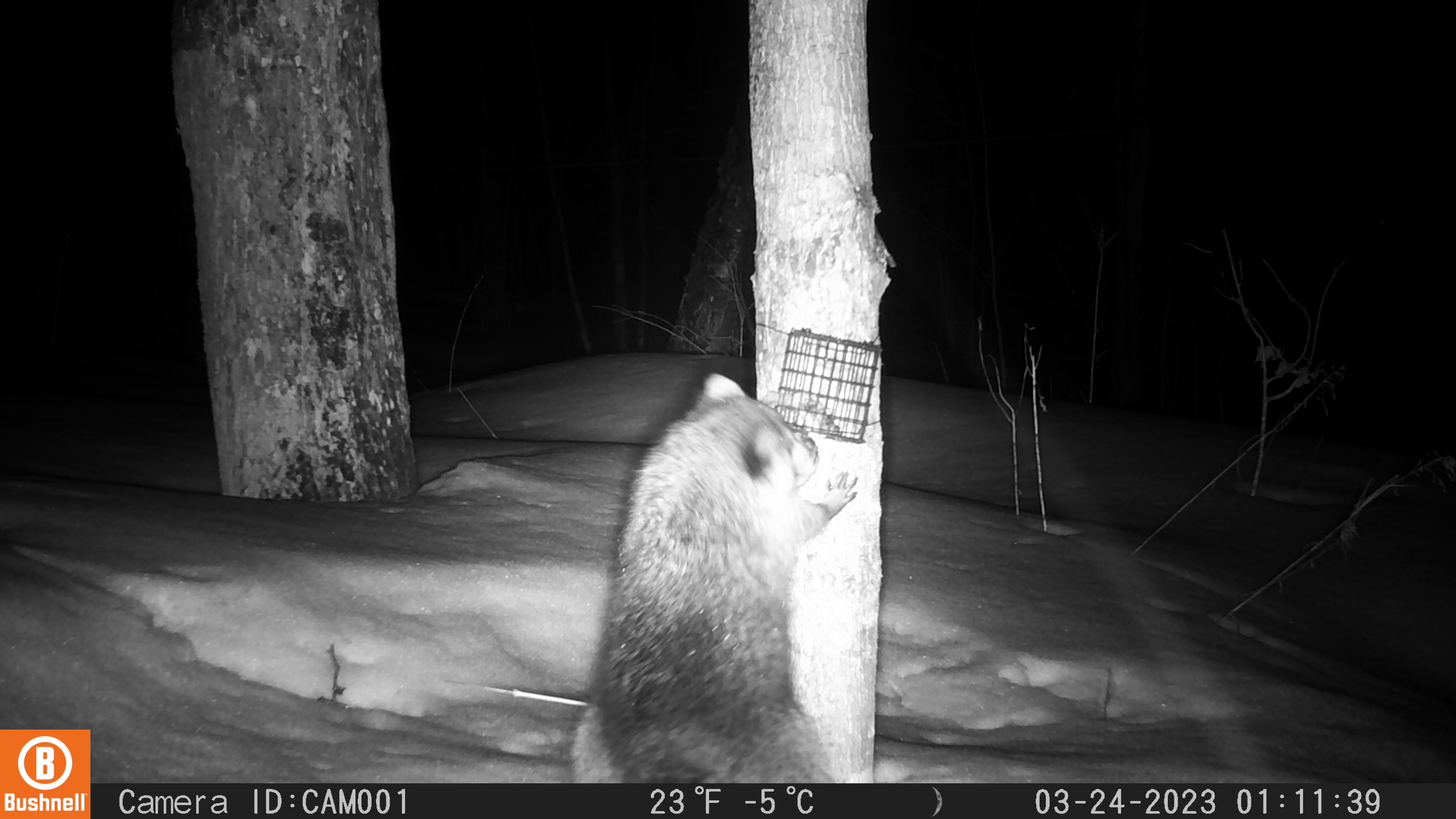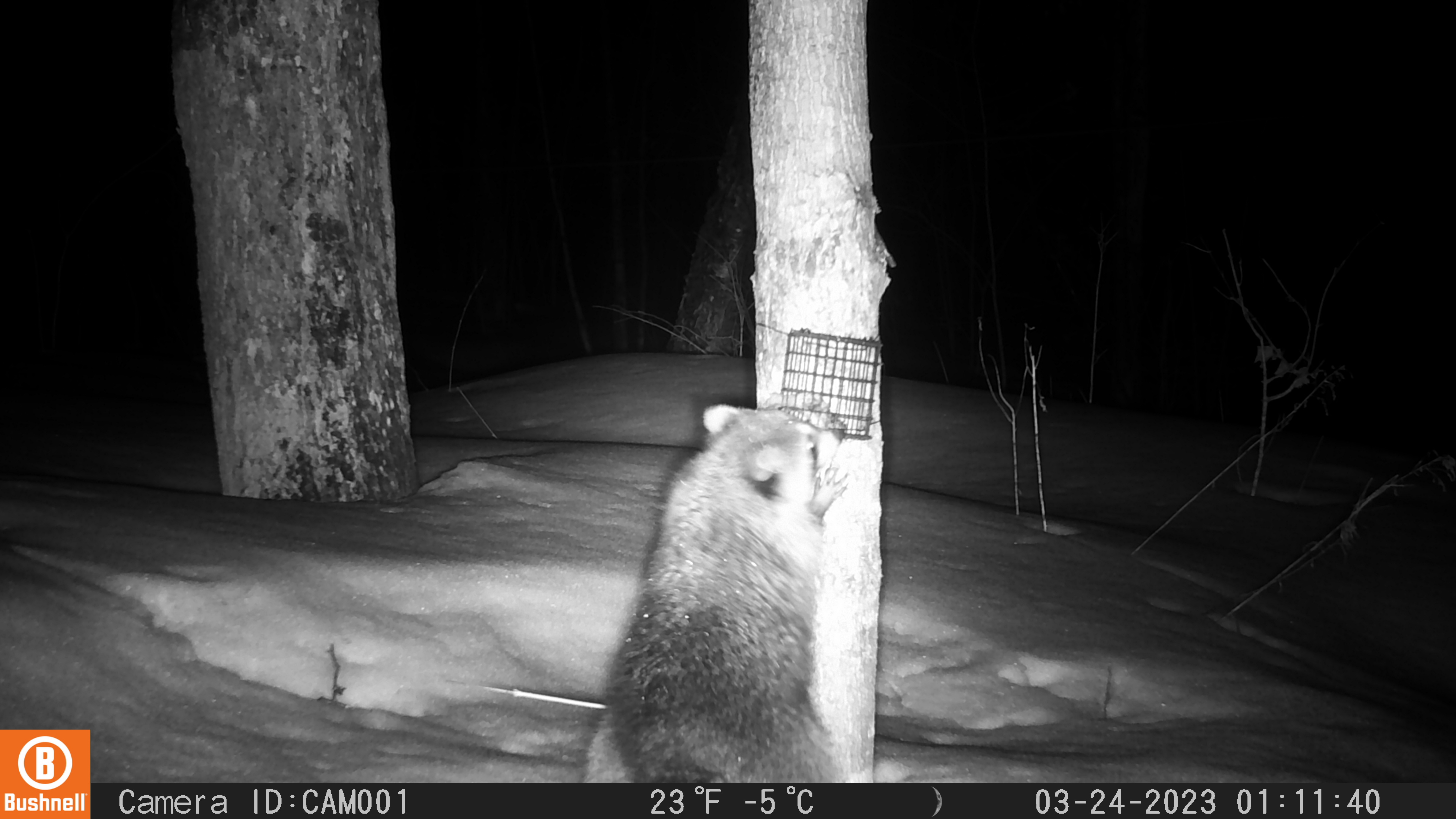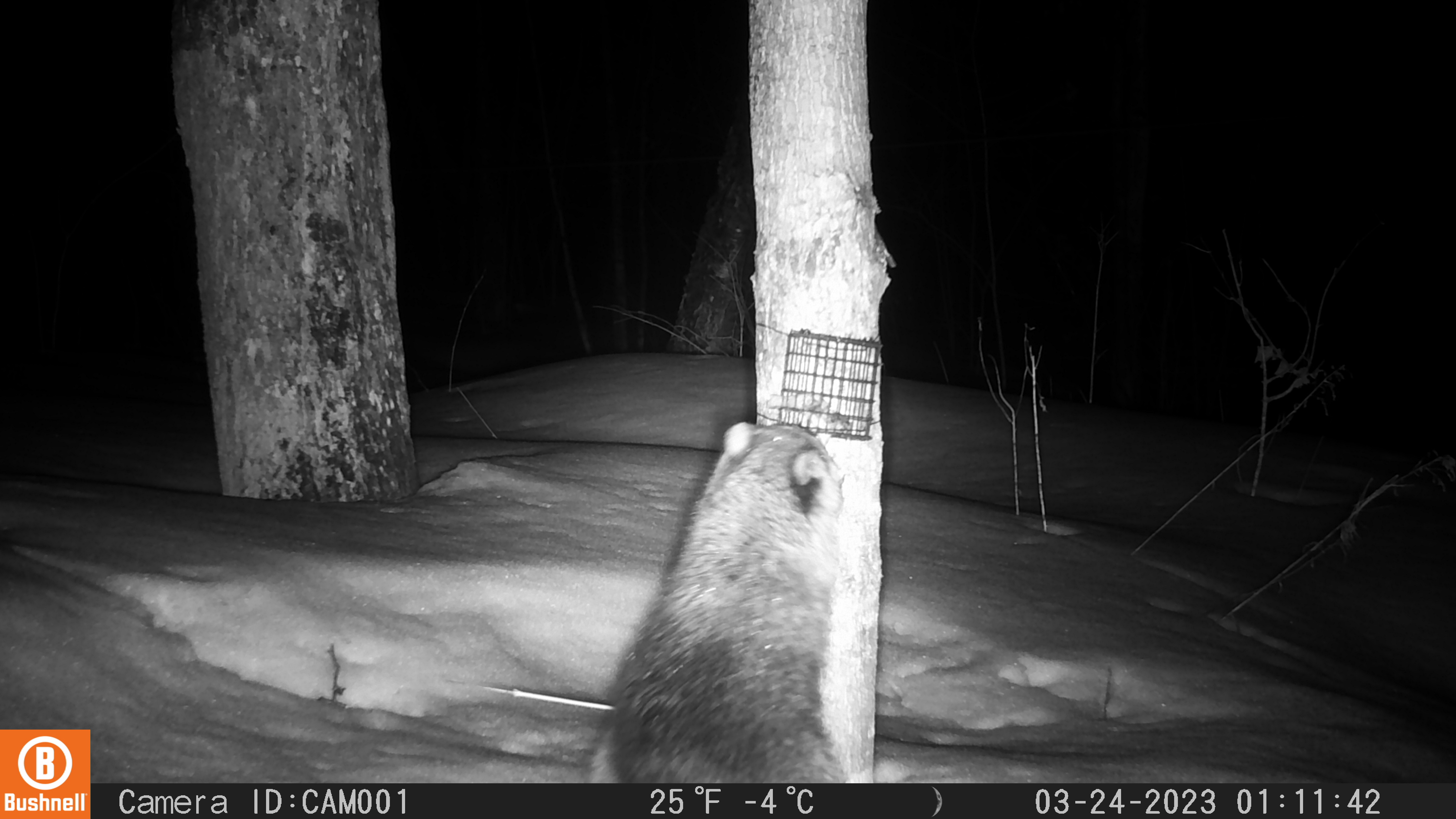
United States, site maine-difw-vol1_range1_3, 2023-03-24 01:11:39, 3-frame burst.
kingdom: Animalia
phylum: Chordata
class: Mammalia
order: Carnivora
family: Procyonidae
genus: Procyon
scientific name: Procyon lotor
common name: raccoon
Raccoon (Procyon lotor).